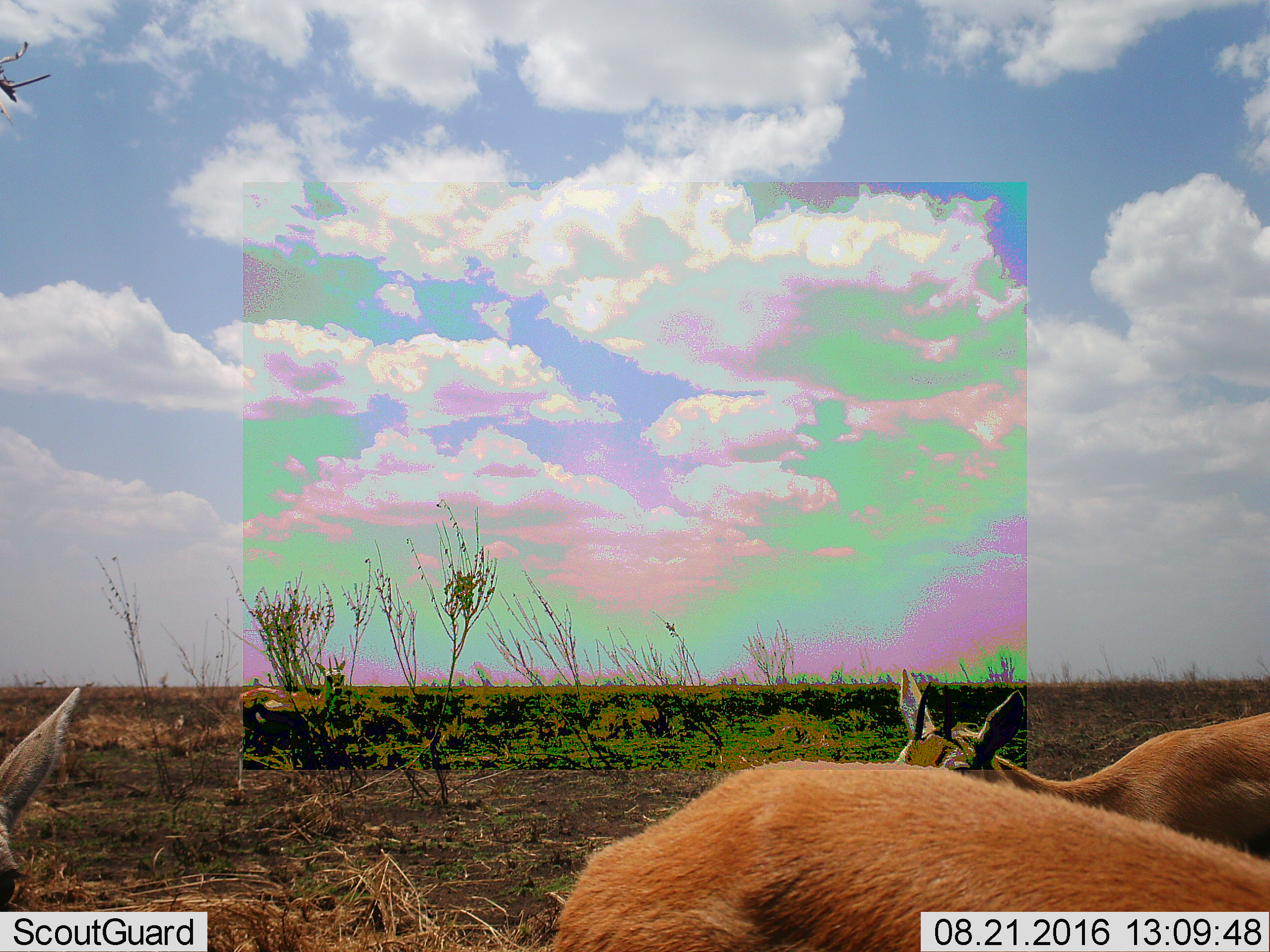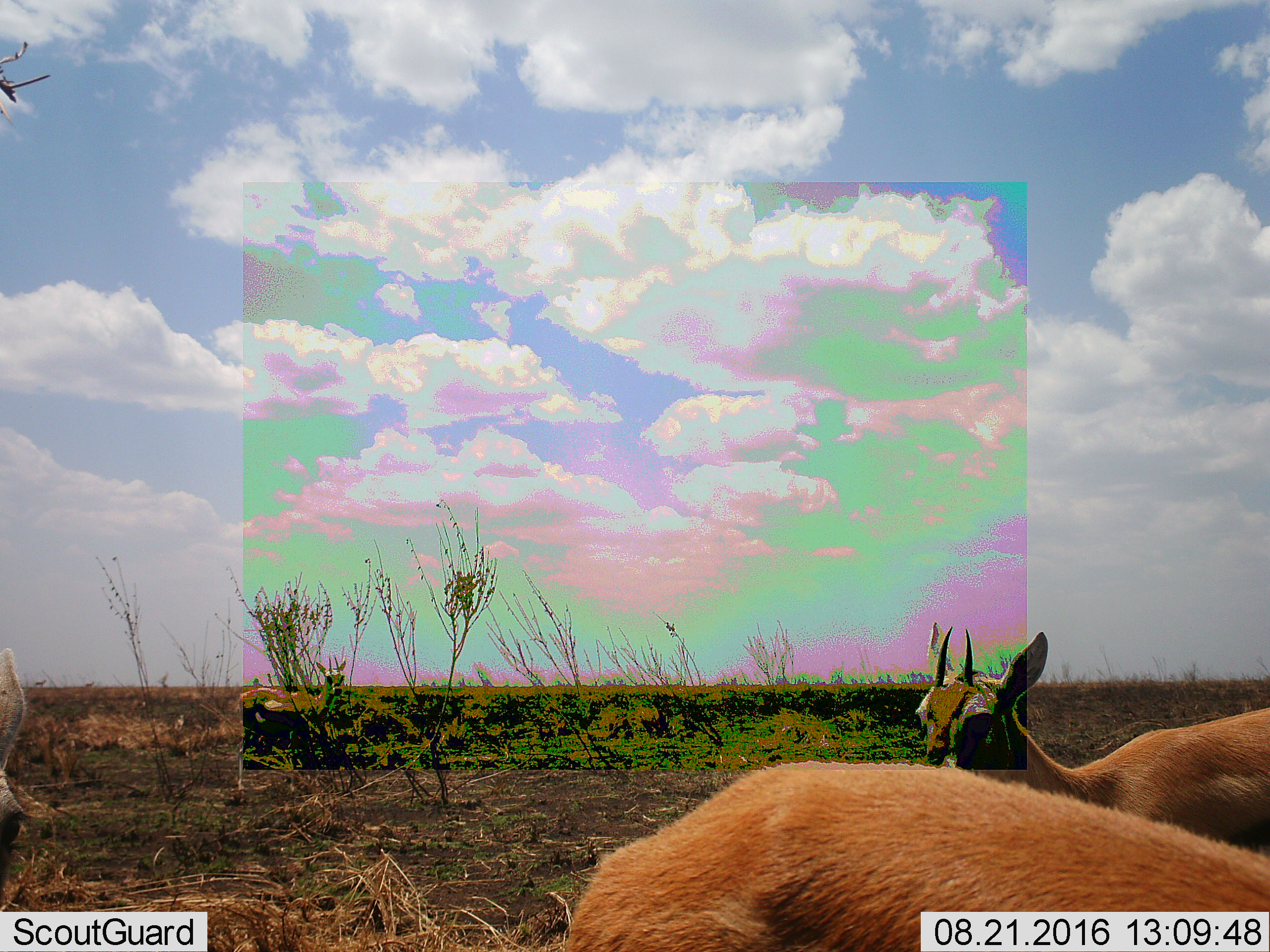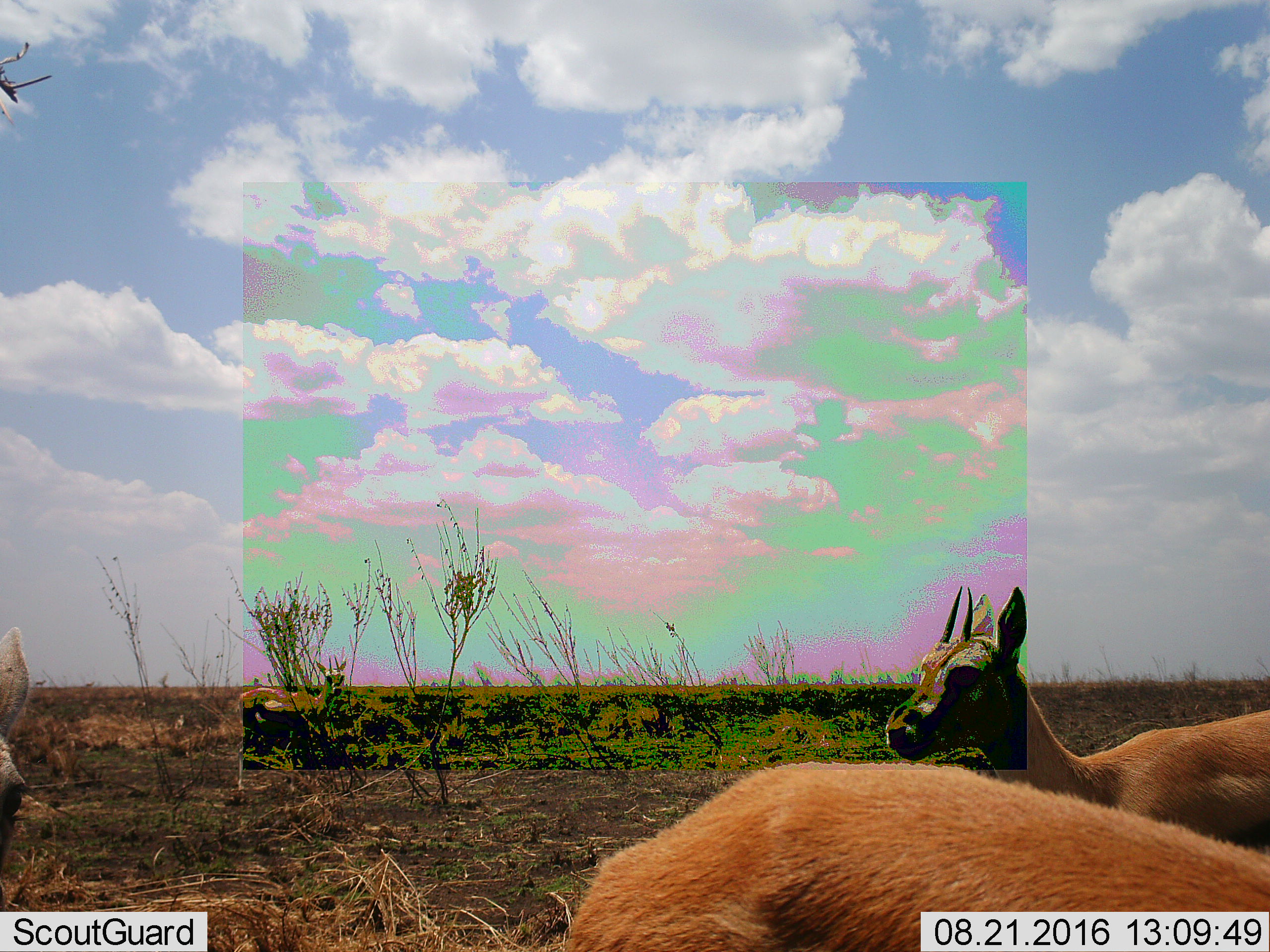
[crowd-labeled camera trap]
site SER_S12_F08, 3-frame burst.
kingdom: Animalia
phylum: Chordata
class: Mammalia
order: Artiodactyla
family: Bovidae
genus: Eudorcas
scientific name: Eudorcas thomsonii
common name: thomson's gazelle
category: gazellethomsons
Gazellethomsons (thomson's gazelle) (Eudorcas thomsonii), count 4. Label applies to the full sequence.